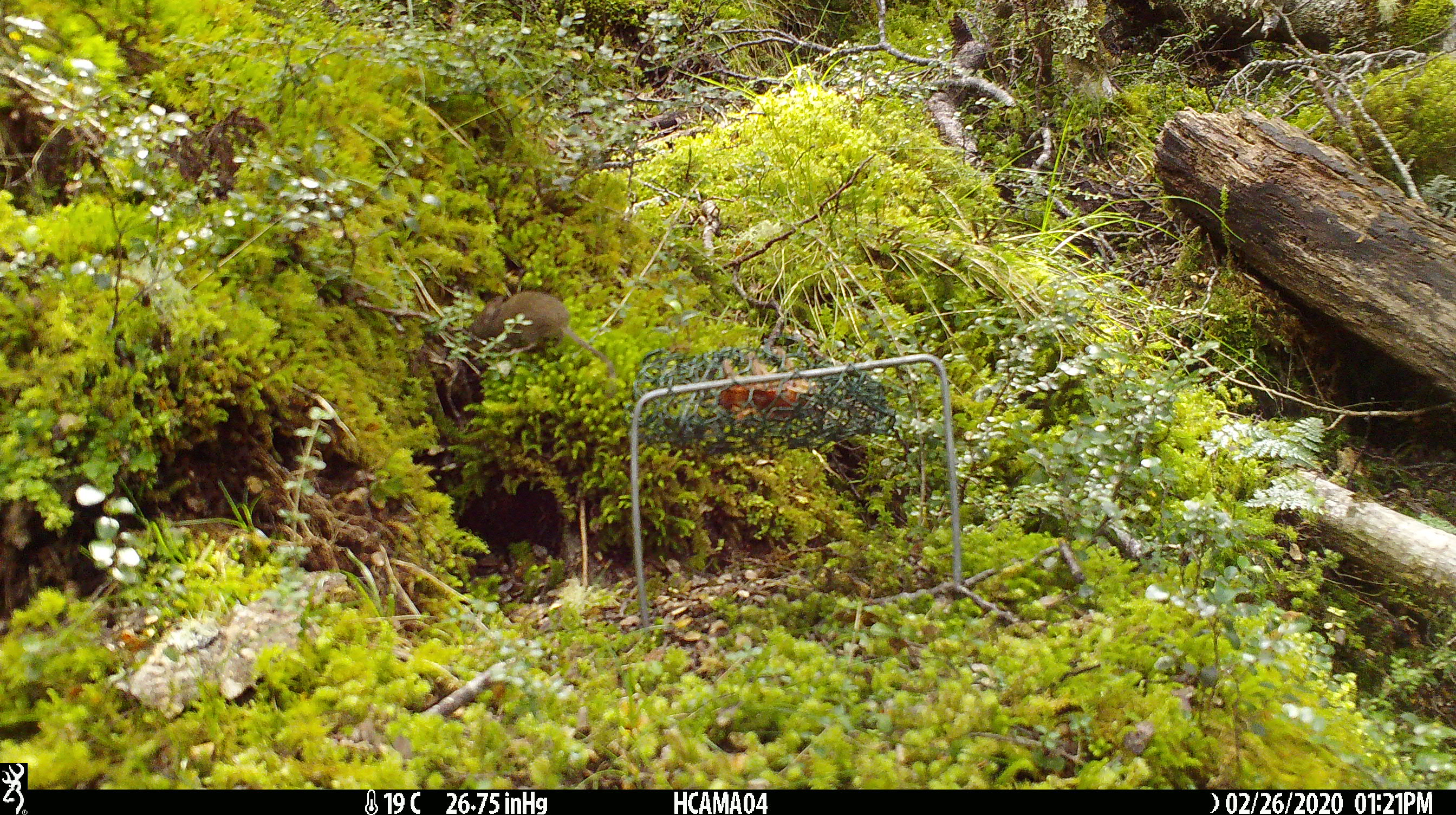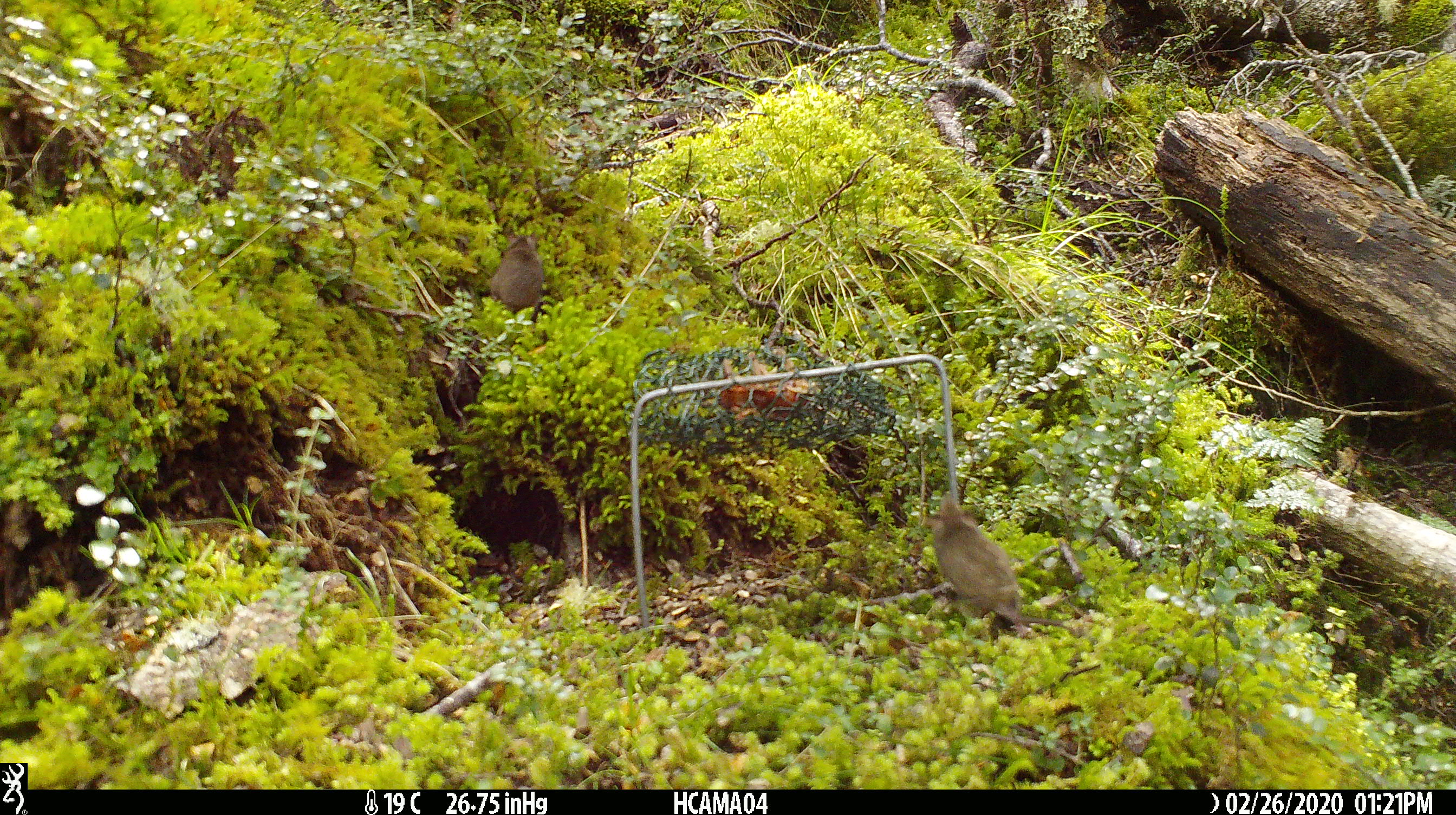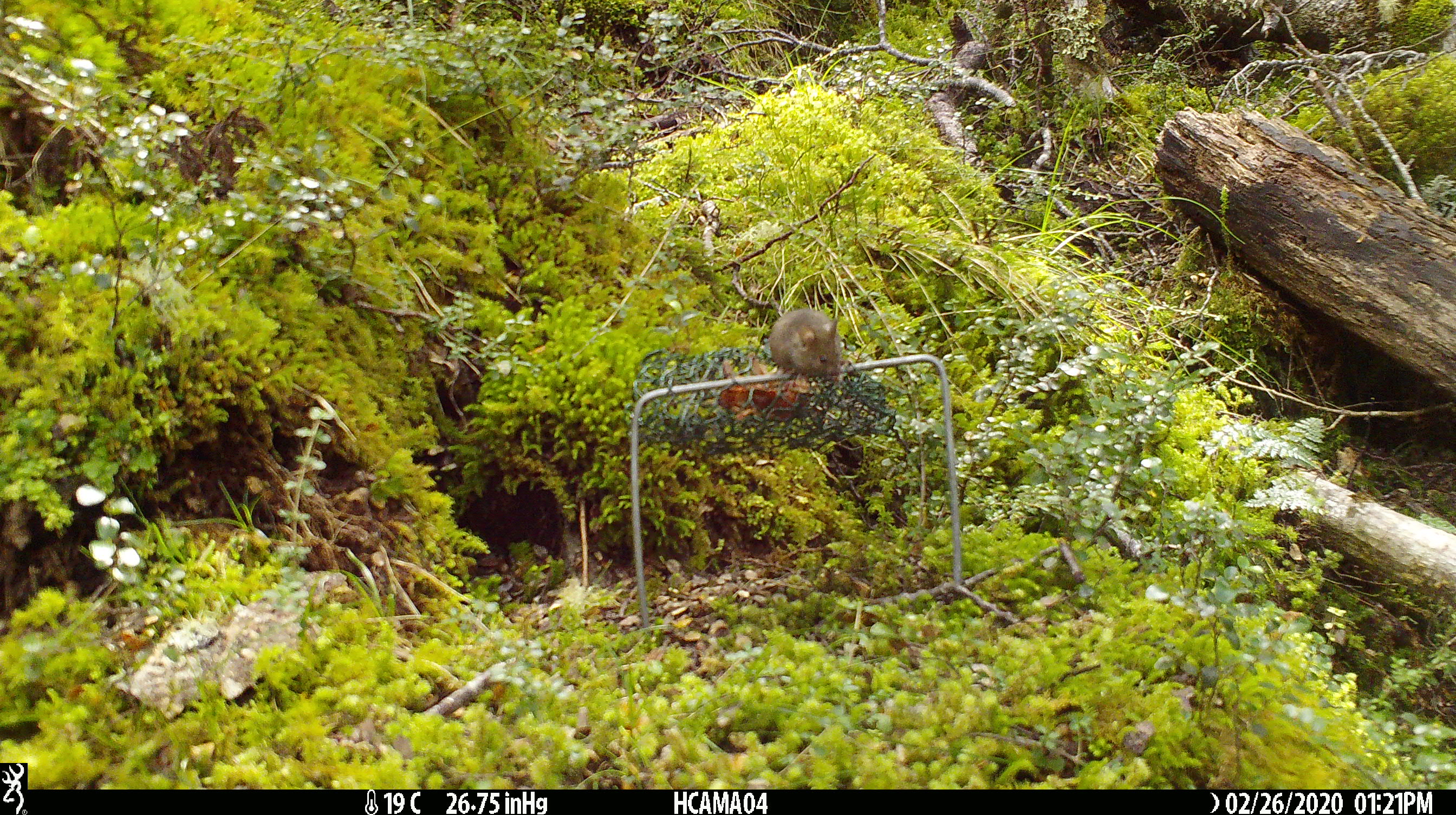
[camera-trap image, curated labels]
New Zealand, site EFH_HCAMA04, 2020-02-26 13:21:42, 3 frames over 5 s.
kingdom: Animalia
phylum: Chordata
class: Mammalia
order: Rodentia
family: Muridae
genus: Mus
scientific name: Mus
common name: mouse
Mouse (Mus).